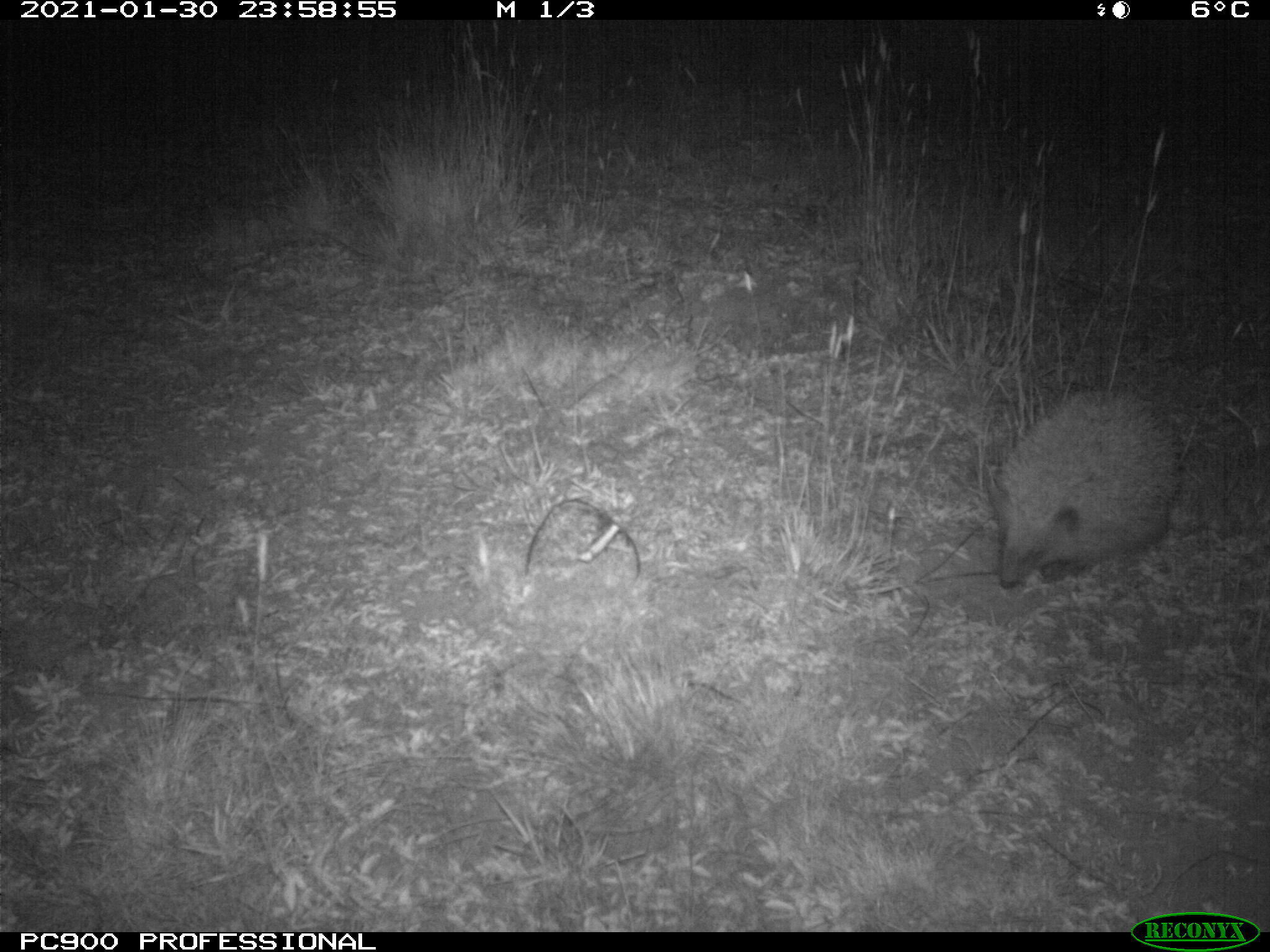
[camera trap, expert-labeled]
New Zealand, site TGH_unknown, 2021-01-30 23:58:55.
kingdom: Animalia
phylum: Chordata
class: Mammalia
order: Eulipotyphla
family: Erinaceidae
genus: Erinaceus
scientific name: Erinaceus europaeus europaeus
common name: european hedgehog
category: hedgehog